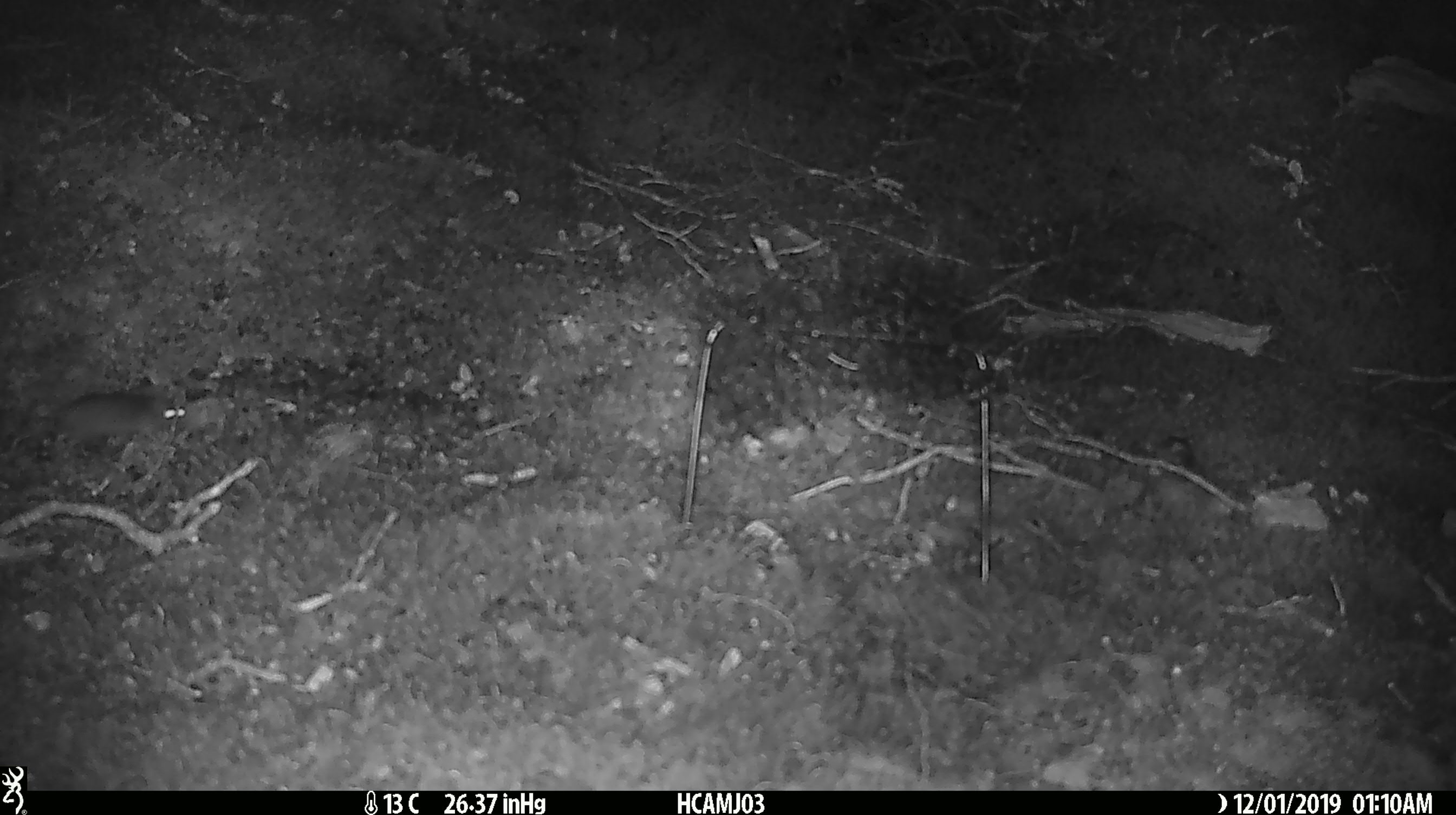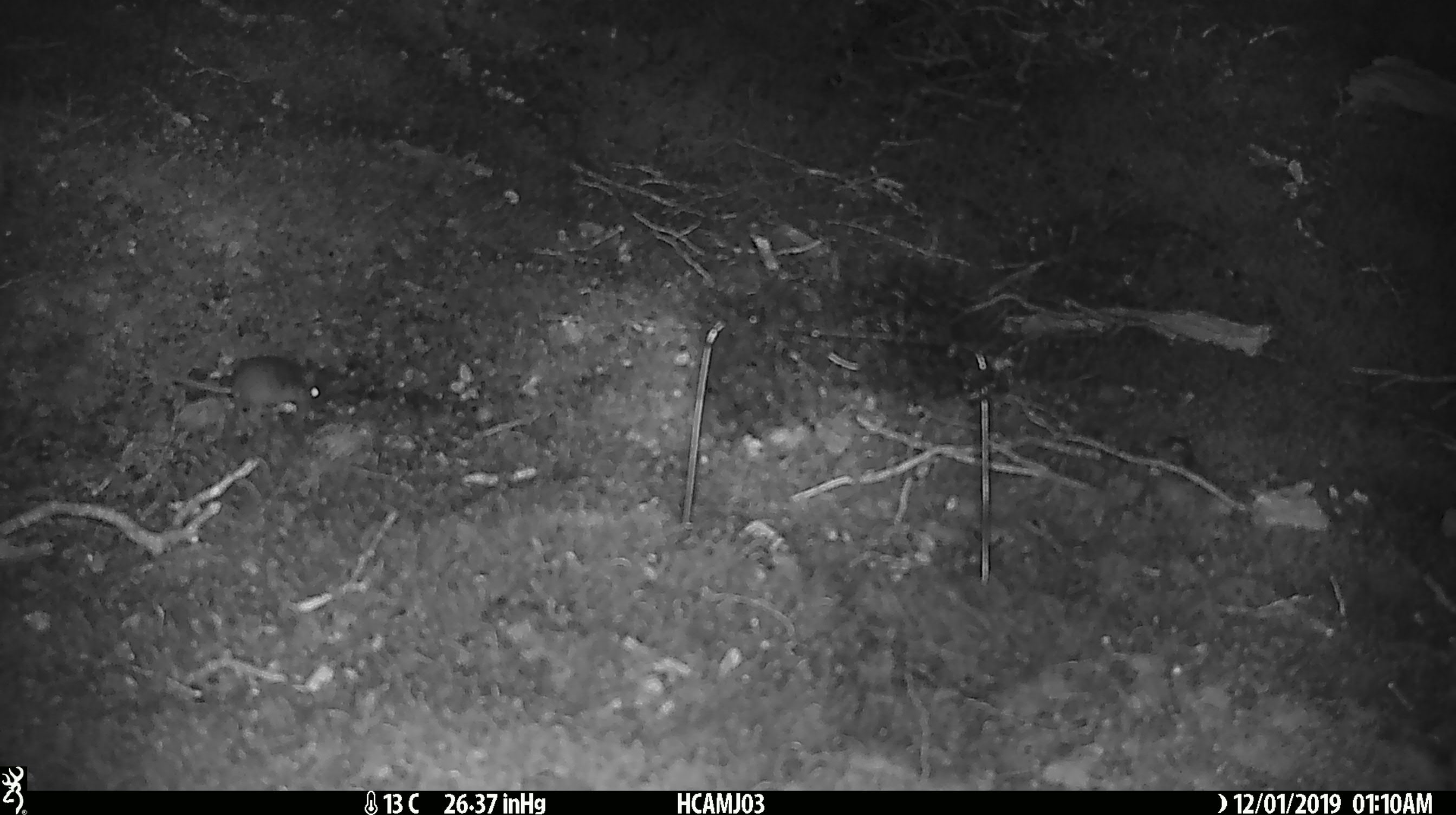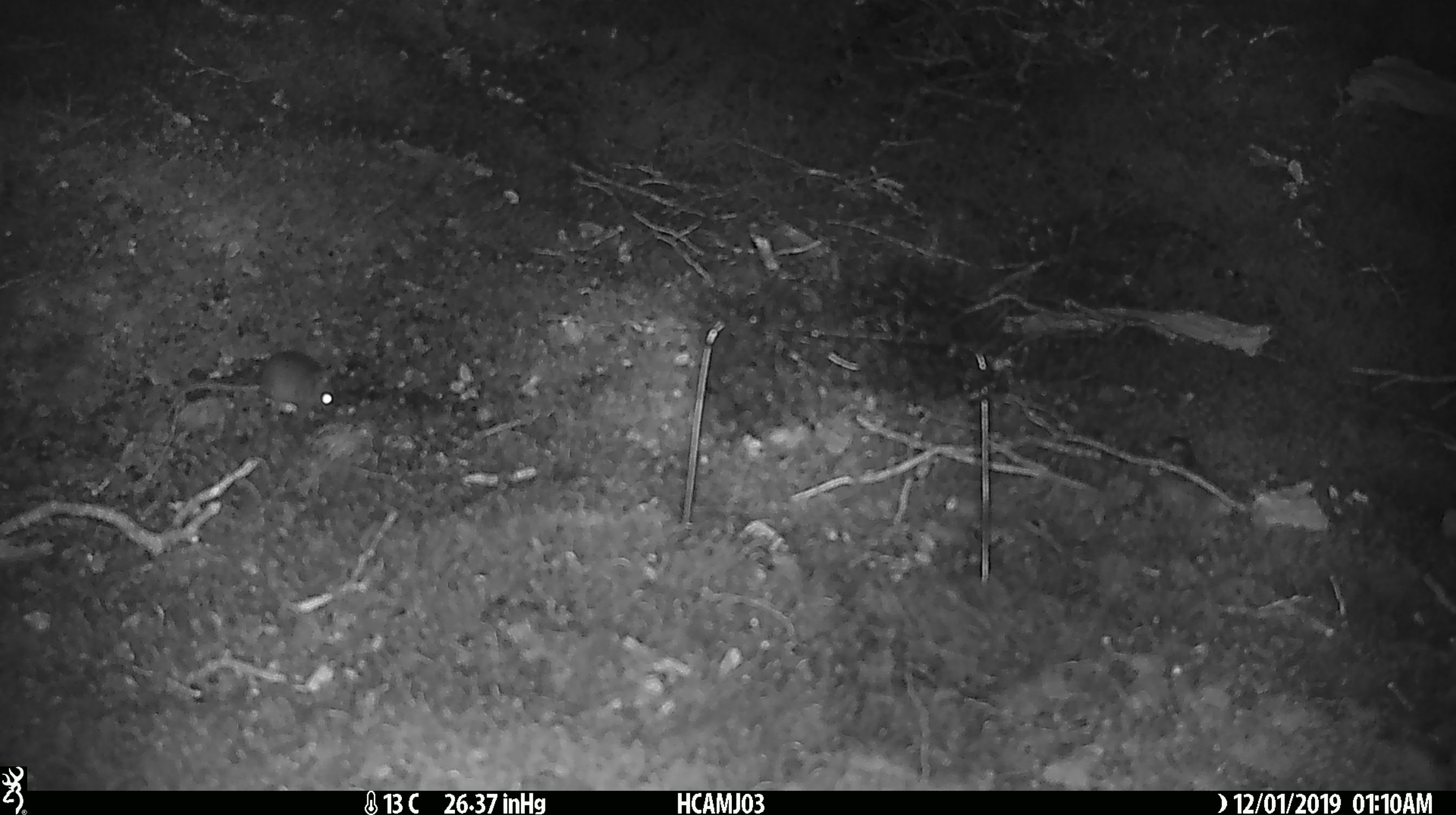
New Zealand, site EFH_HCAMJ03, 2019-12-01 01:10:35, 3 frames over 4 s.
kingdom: Animalia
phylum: Chordata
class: Mammalia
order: Rodentia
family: Muridae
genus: Mus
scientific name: Mus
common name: mouse